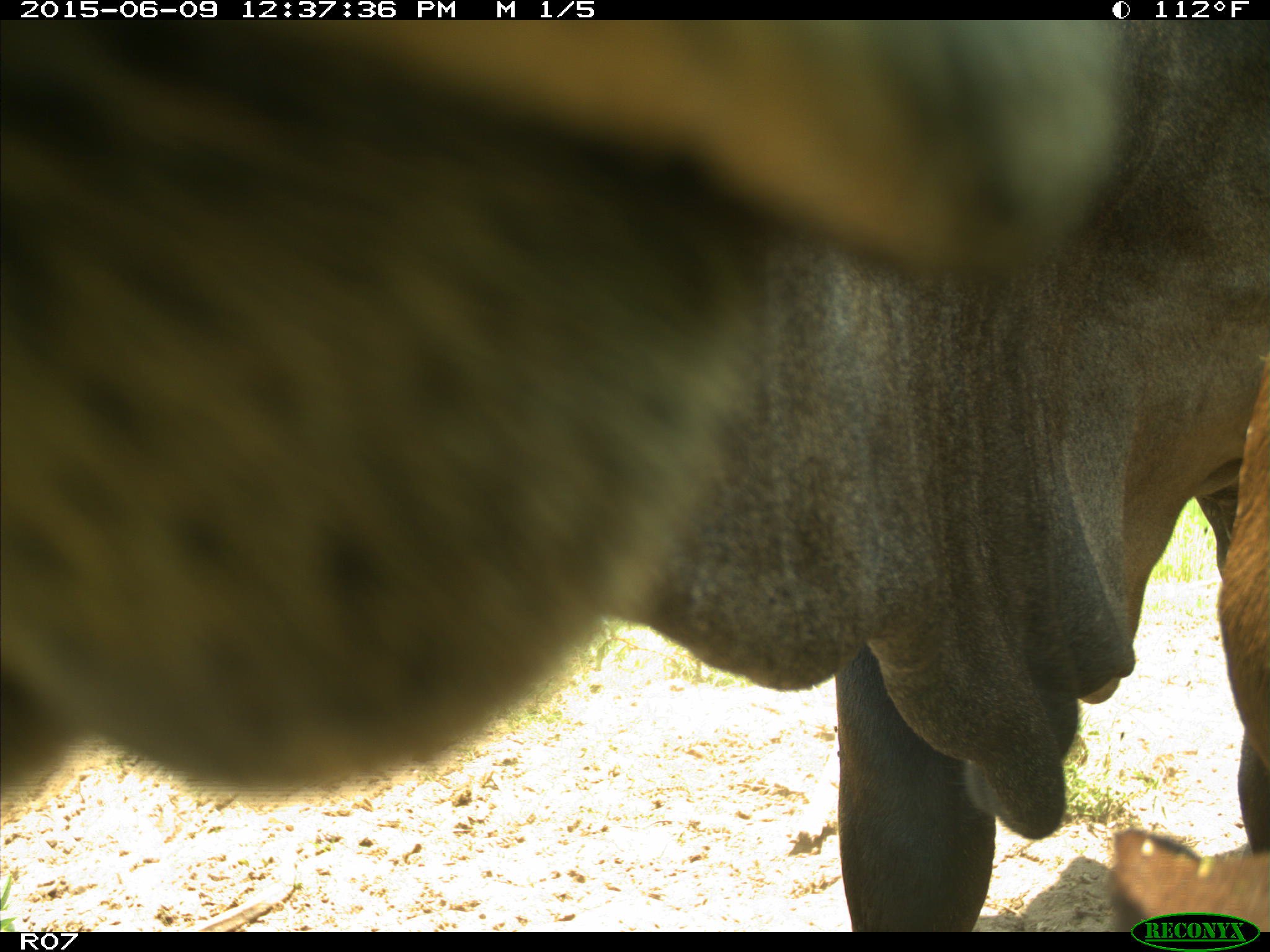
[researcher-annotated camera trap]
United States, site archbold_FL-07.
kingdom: Animalia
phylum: Chordata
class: Mammalia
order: Artiodactyla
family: Bovidae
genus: Bos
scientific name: Bos taurus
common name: domestic cow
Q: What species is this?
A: Bos taurus (domestic cow).